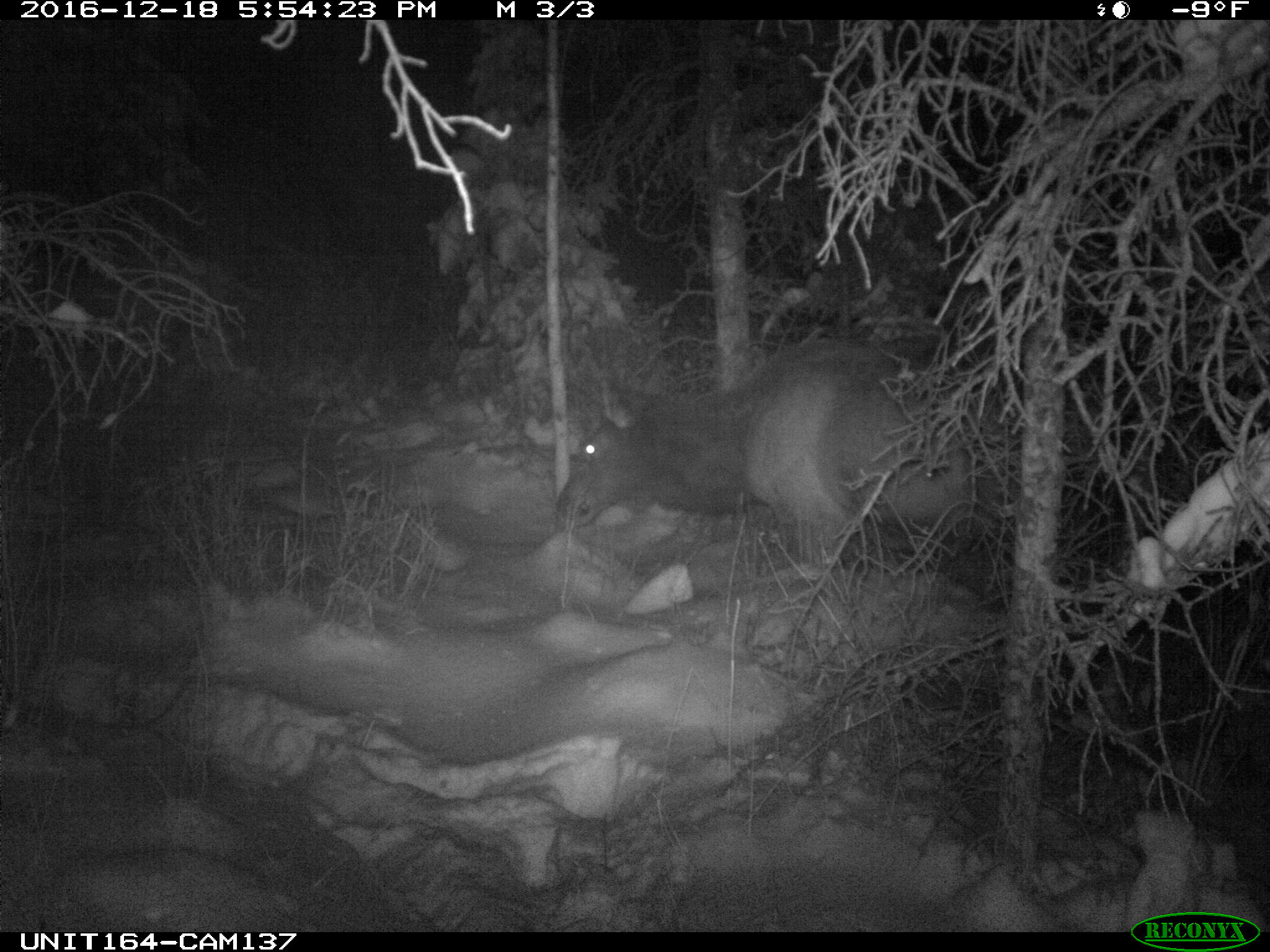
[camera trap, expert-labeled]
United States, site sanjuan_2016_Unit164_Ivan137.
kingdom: Animalia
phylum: Chordata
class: Mammalia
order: Artiodactyla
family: Cervidae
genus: Cervus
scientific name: Cervus elaphus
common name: red deer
Cervus elaphus (red deer).